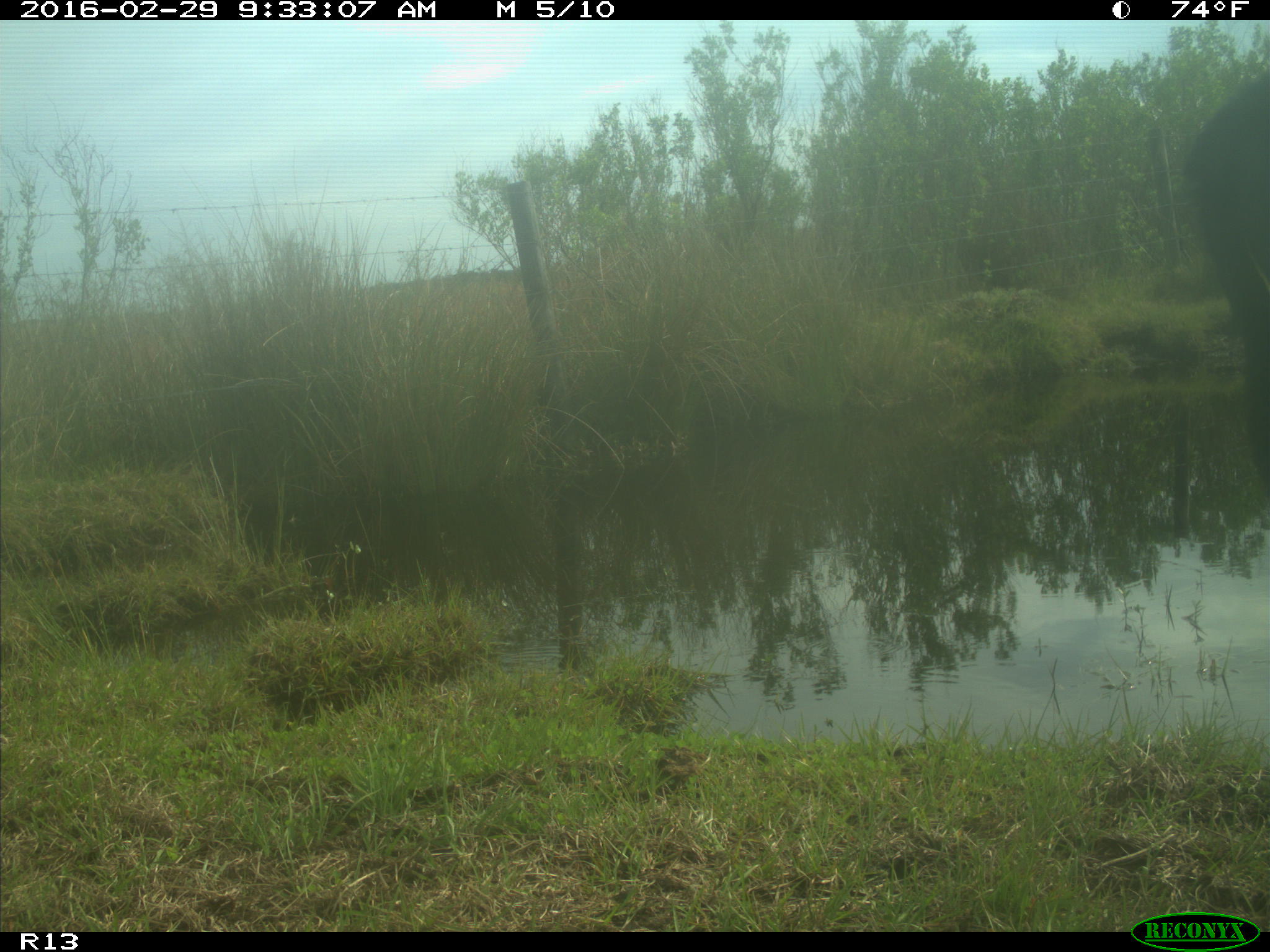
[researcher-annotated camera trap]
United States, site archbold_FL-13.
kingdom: Animalia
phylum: Chordata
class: Mammalia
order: Artiodactyla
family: Bovidae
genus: Bos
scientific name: Bos taurus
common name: domestic cow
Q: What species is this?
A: Bos taurus (domestic cow).